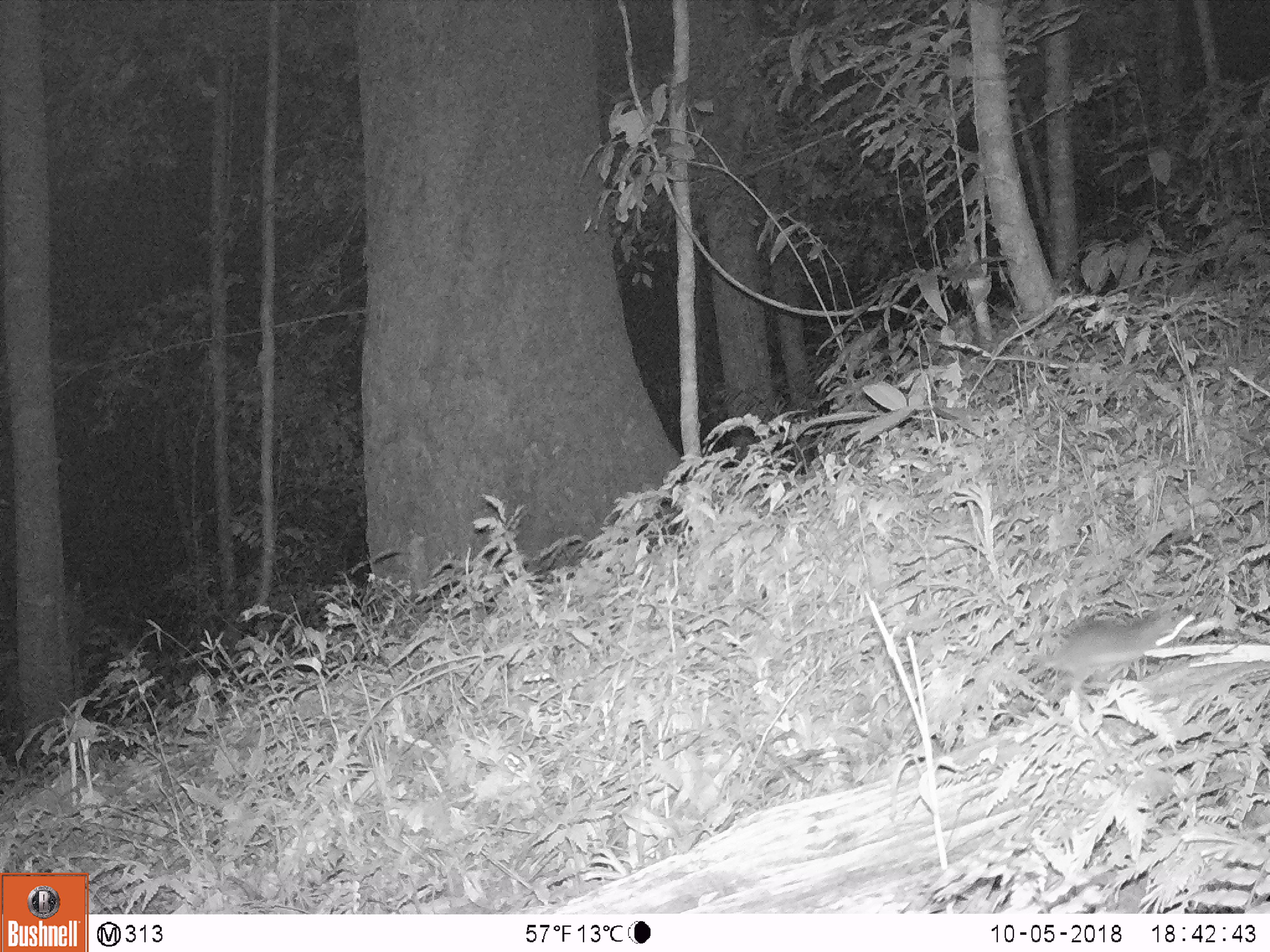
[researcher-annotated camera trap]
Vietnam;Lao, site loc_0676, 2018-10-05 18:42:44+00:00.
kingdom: Animalia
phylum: Chordata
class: Mammalia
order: Rodentia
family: Muridae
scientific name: Muridae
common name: old-world mice and rats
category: unidentified murid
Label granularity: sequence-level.